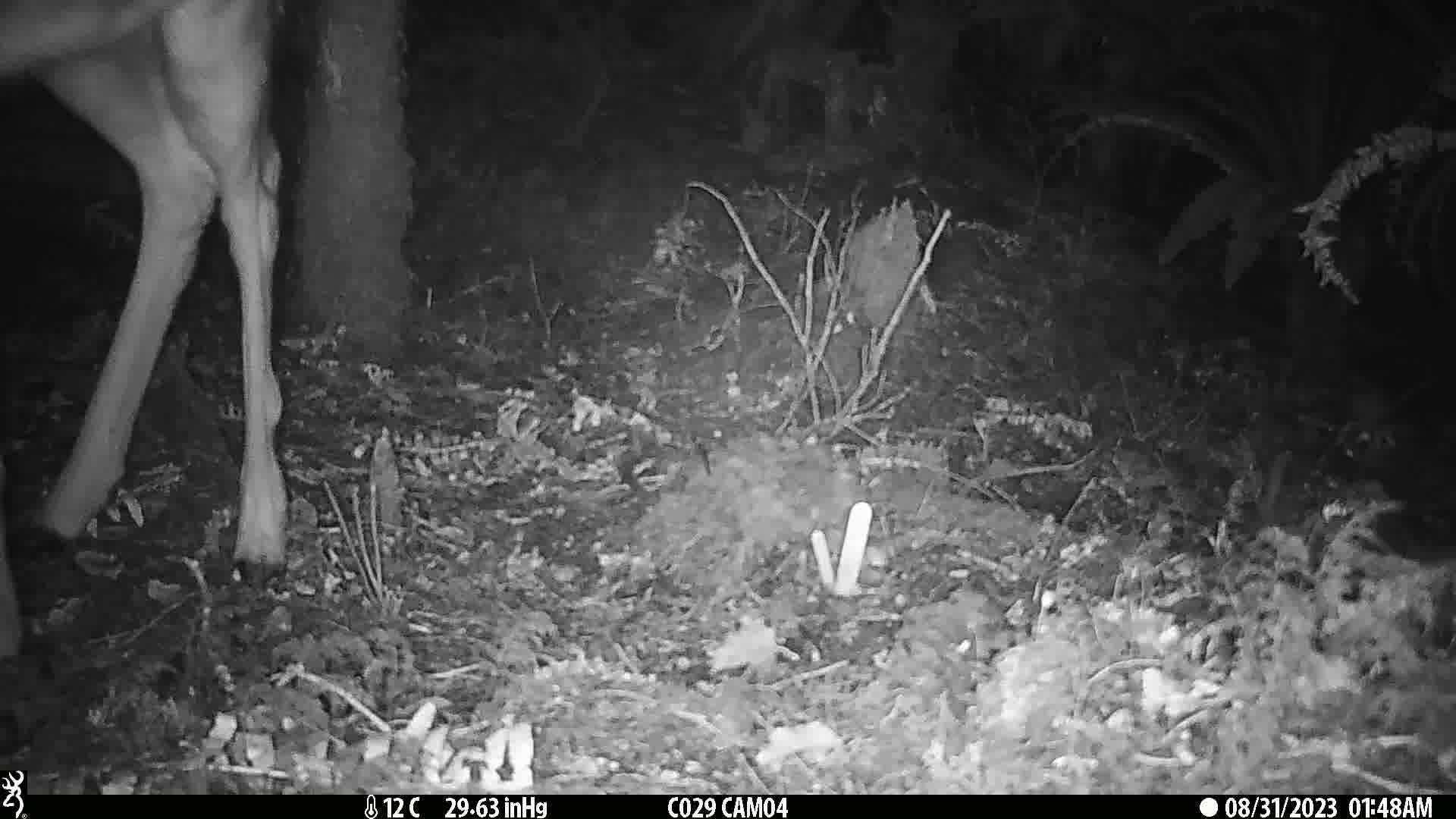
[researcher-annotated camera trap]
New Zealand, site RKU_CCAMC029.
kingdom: Animalia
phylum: Chordata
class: Mammalia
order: Artiodactyla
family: Cervidae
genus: Odocoileus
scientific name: Odocoileus virginianus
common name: white-tailed deer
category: white tailed deer